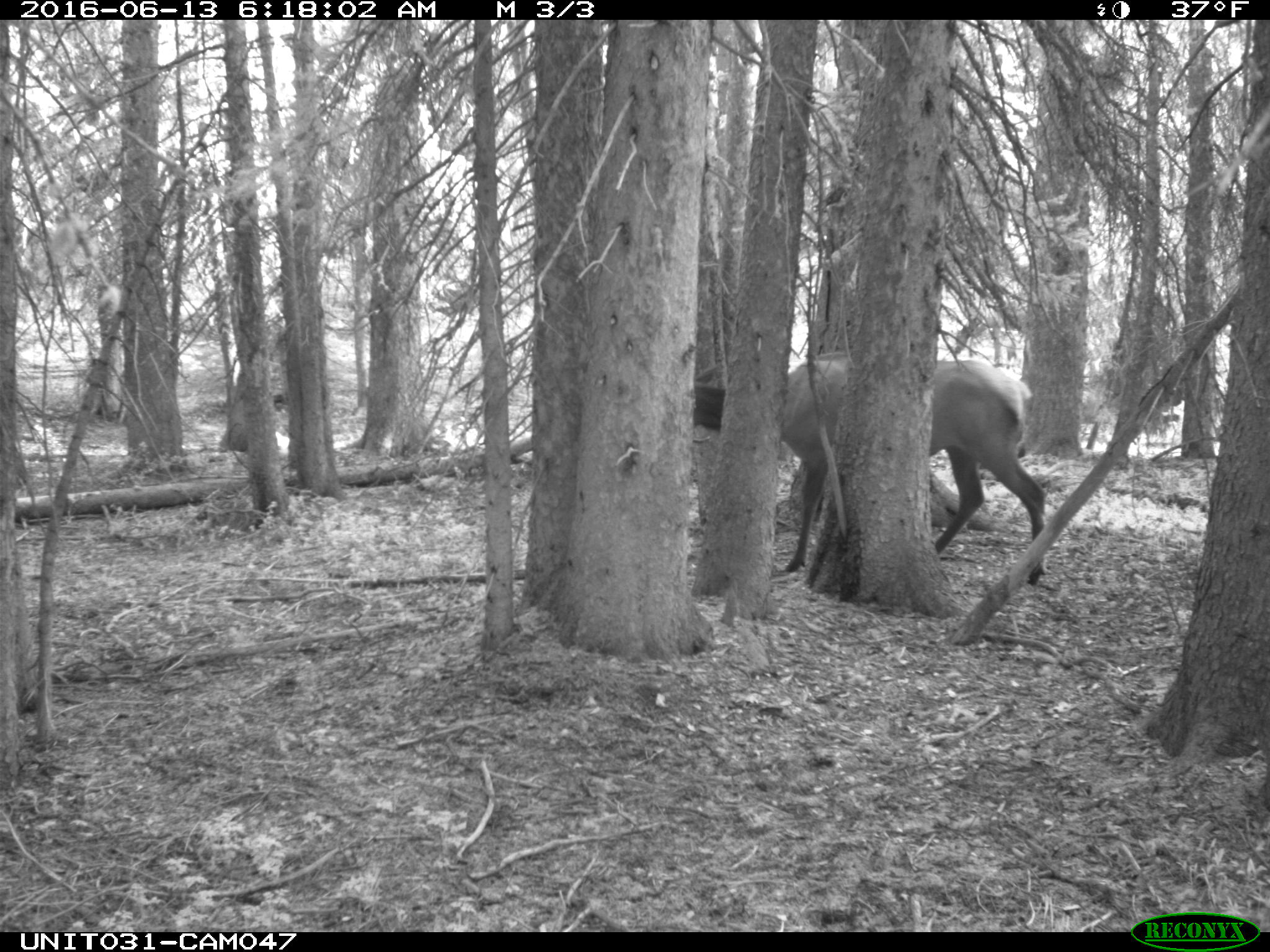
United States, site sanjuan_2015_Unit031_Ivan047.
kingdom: Animalia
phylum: Chordata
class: Mammalia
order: Artiodactyla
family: Cervidae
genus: Cervus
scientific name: Cervus elaphus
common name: red deer